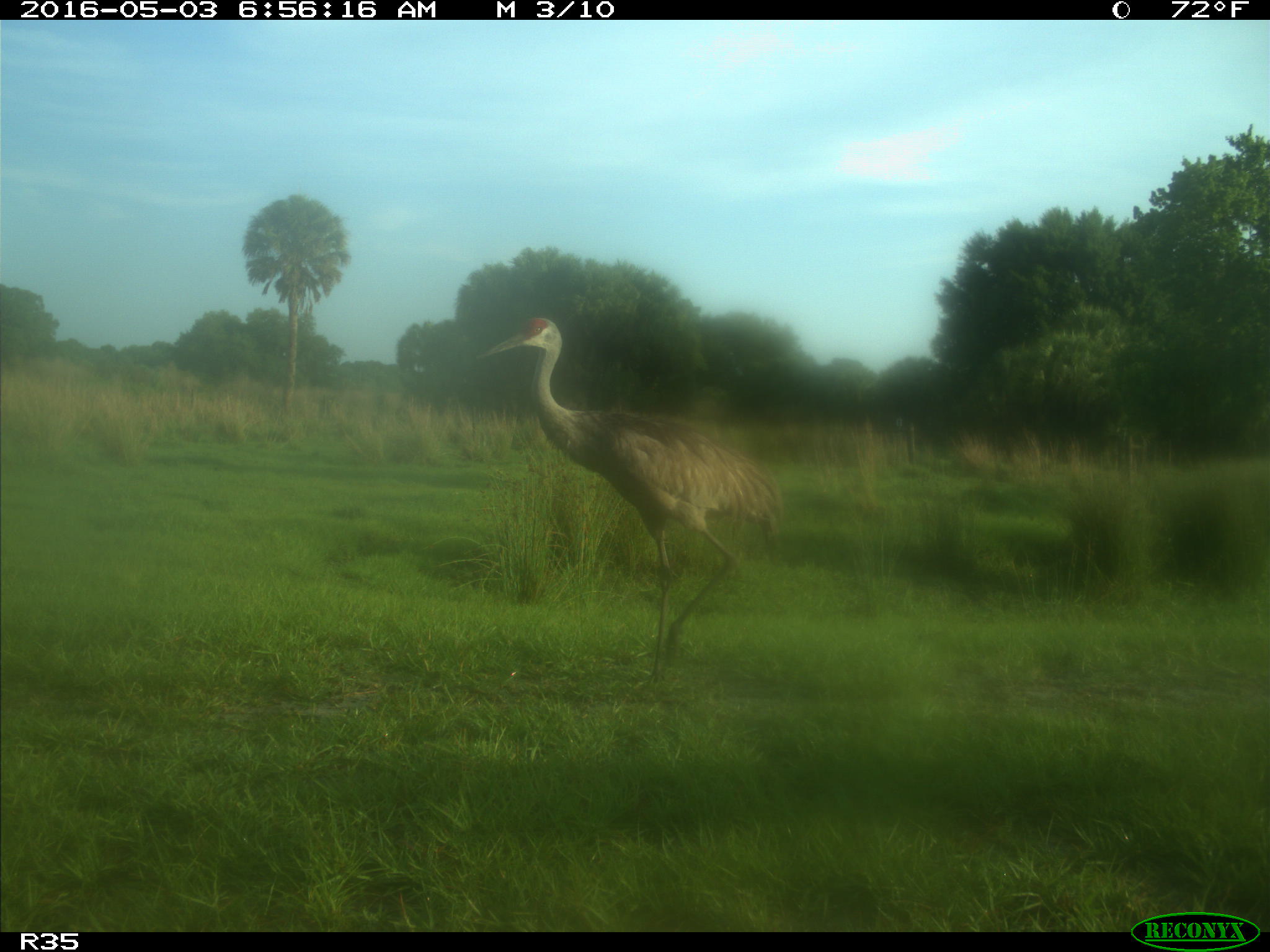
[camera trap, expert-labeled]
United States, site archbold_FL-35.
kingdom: Animalia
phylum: Chordata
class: Aves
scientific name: Aves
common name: birds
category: unidentified bird